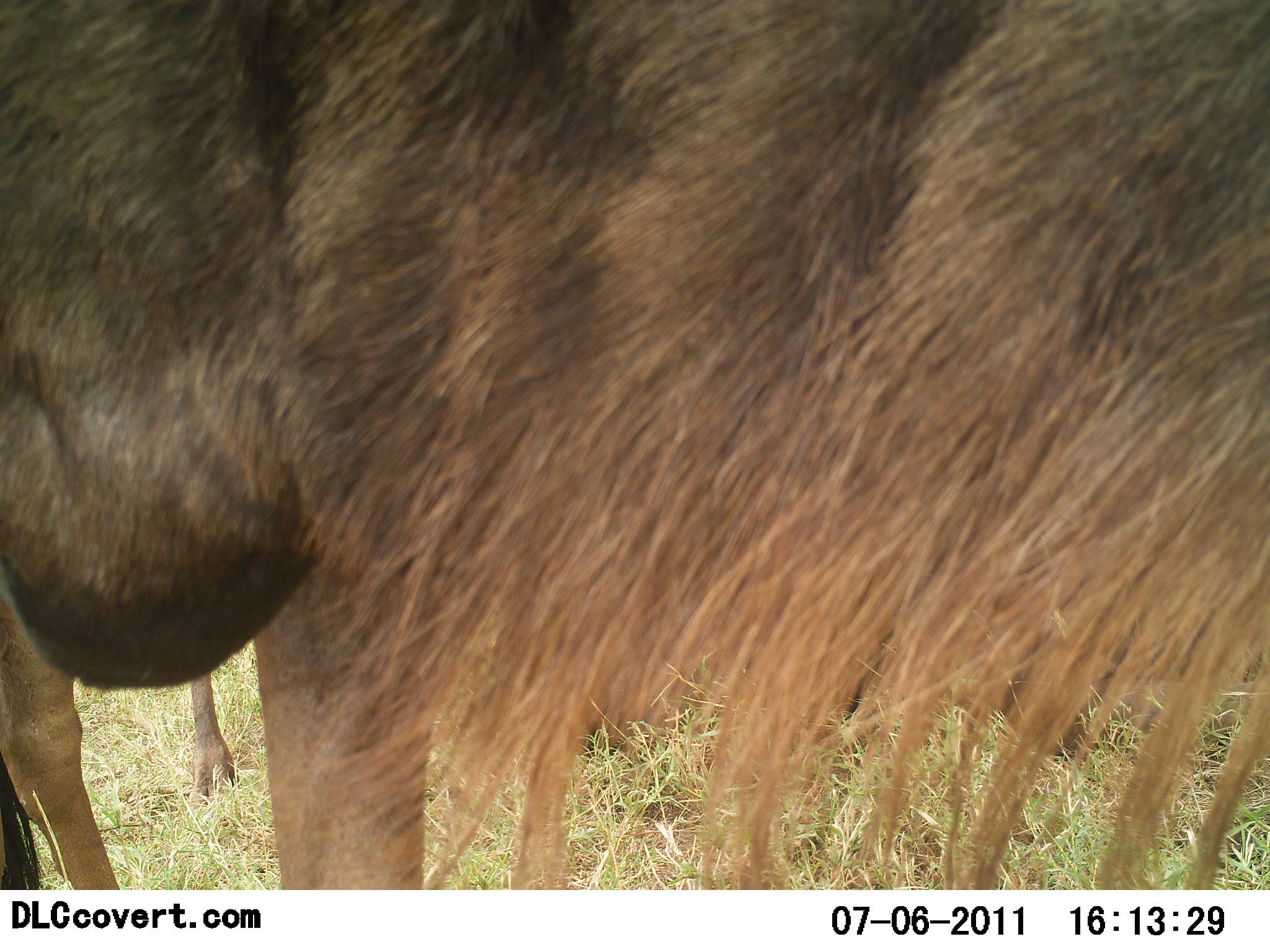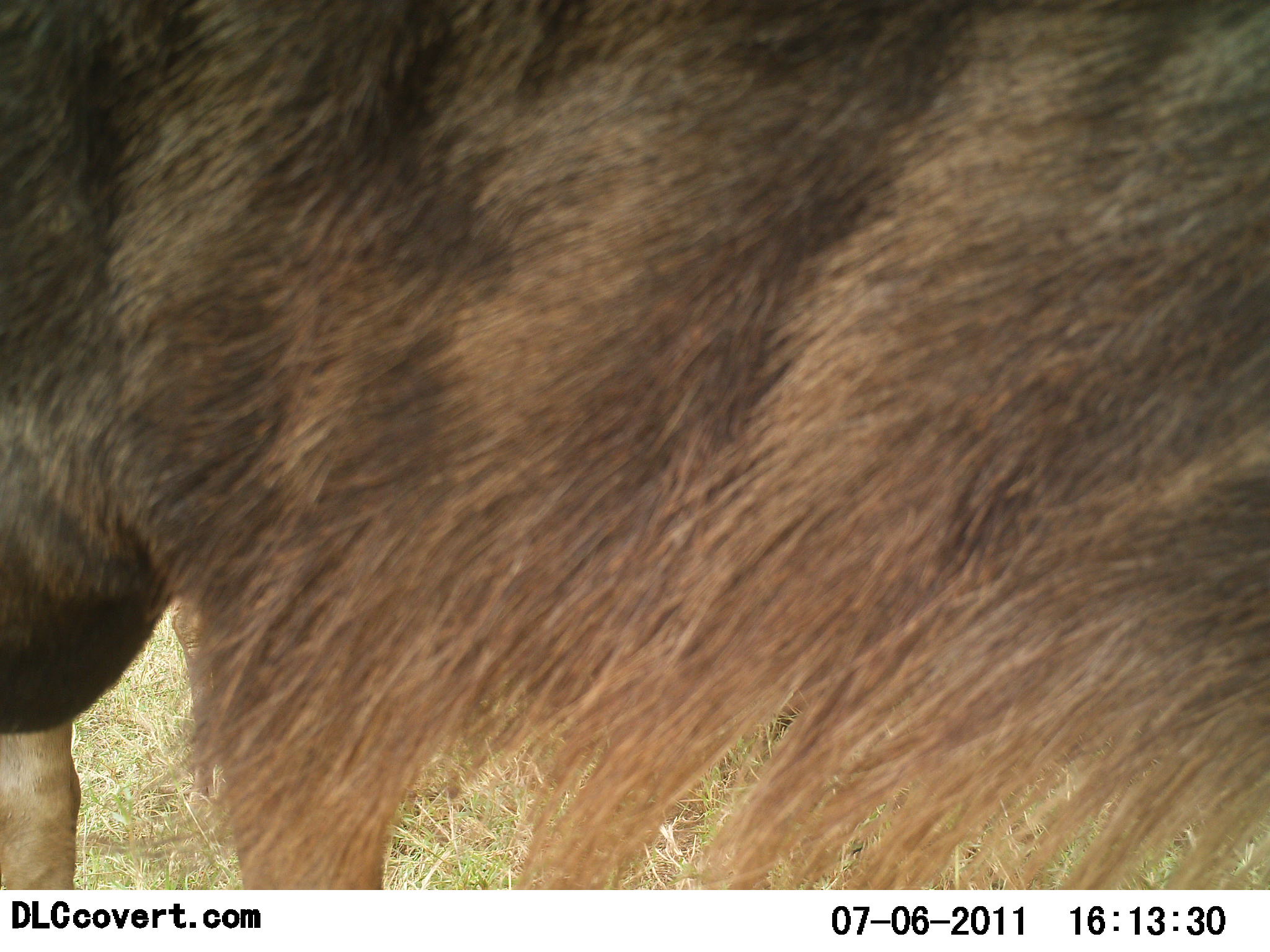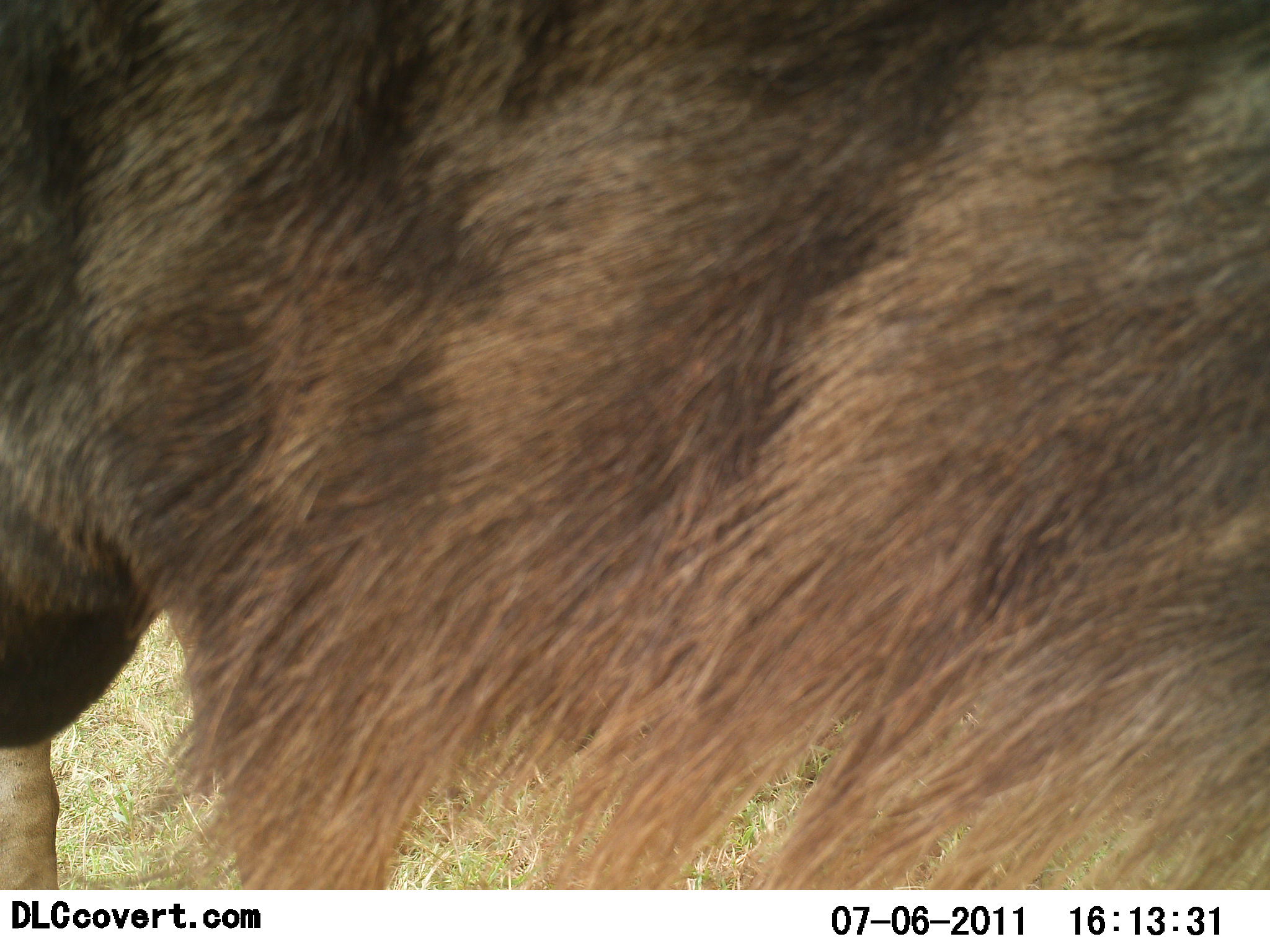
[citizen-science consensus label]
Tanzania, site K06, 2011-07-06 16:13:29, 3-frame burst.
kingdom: Animalia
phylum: Chordata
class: Mammalia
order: Artiodactyla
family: Bovidae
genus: Connochaetes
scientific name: Connochaetes taurinus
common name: blue wildebeest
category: wildebeest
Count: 1.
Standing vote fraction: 100%.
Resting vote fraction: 0%.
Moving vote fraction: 0%.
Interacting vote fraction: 0%.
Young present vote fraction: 0%.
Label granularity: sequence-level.